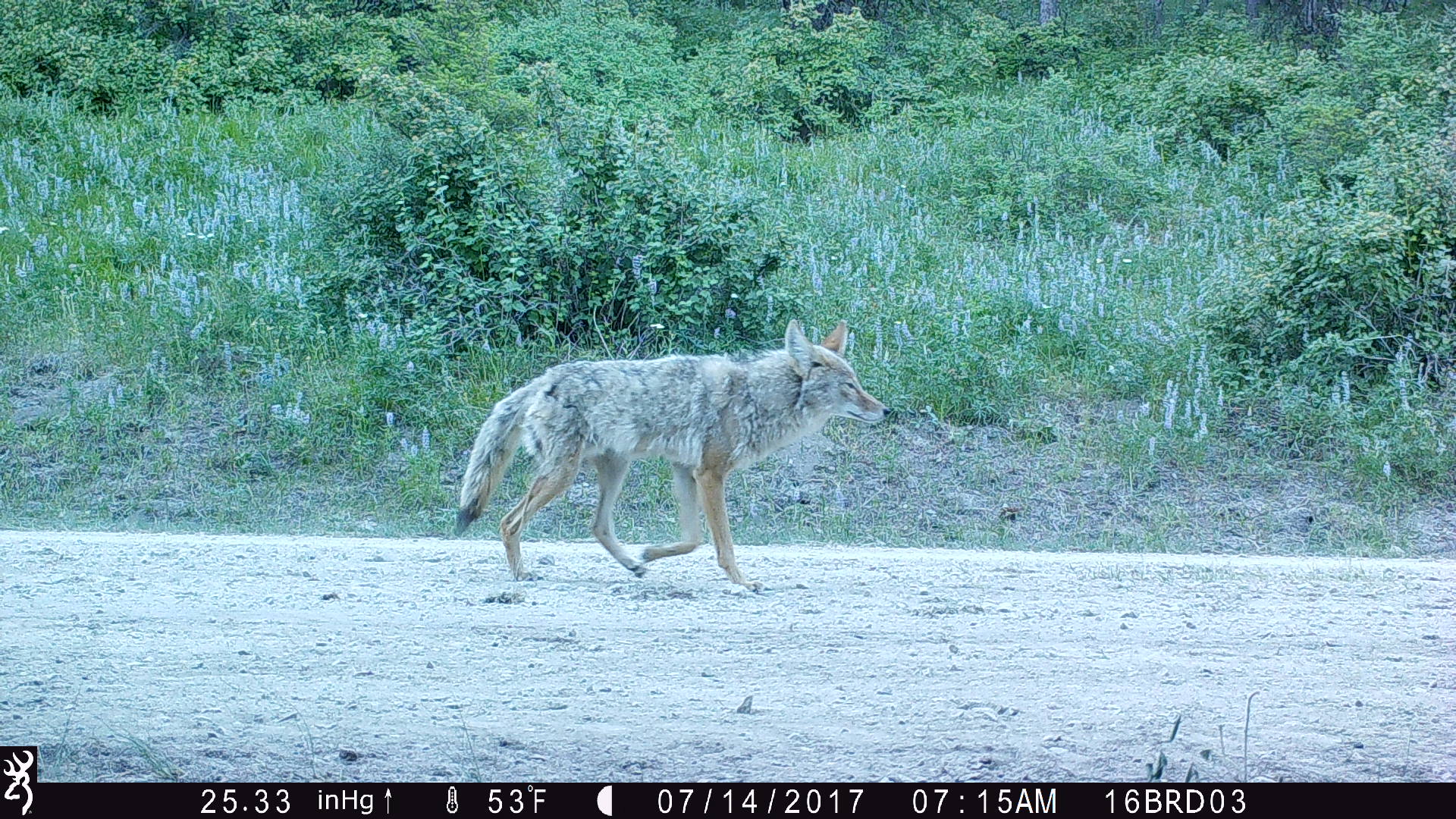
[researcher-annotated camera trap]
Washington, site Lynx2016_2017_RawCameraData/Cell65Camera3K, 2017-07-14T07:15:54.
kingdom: Animalia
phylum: Chordata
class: Mammalia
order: Carnivora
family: Canidae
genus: Canis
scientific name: Canis latrans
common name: coyote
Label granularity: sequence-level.